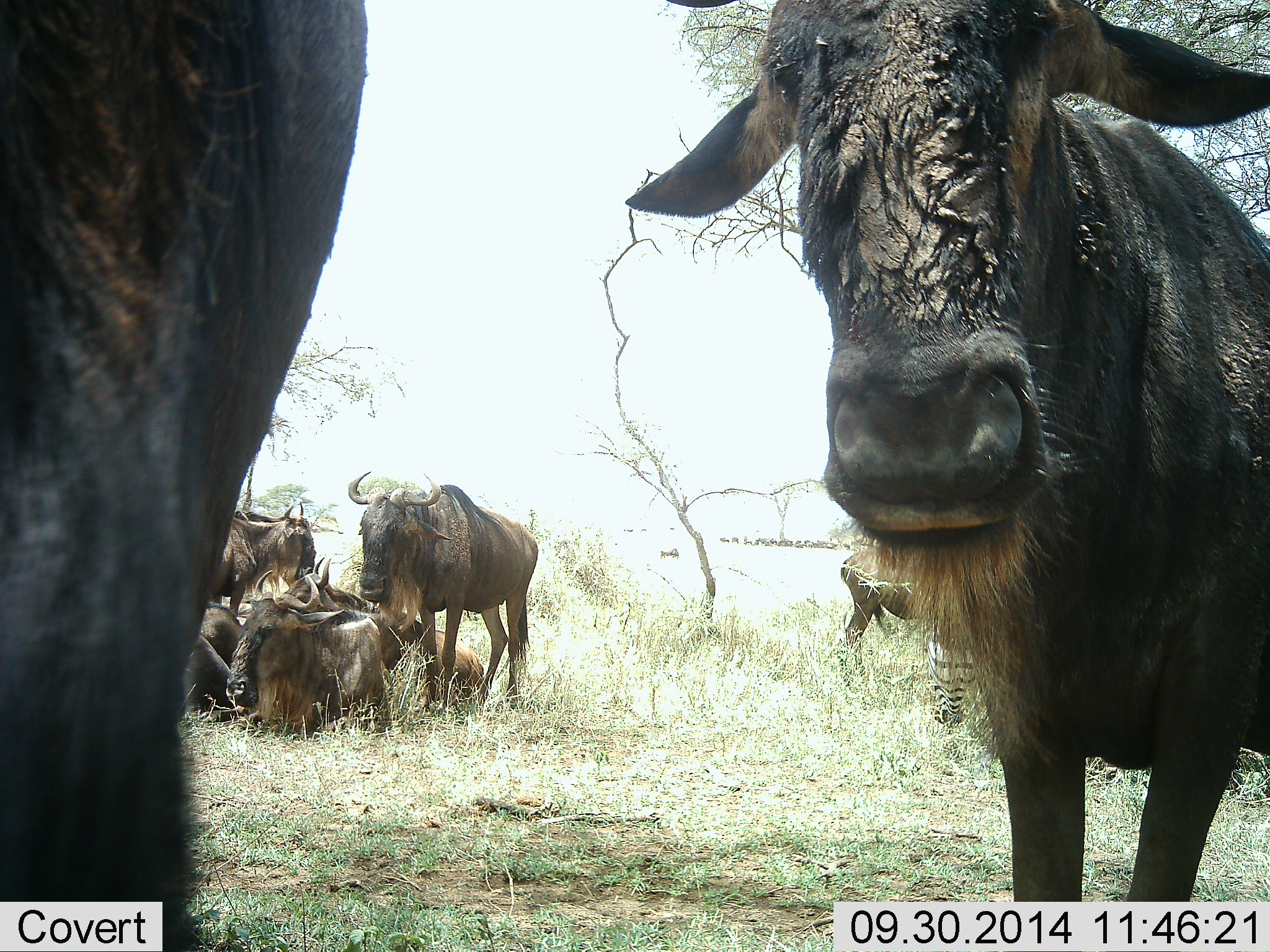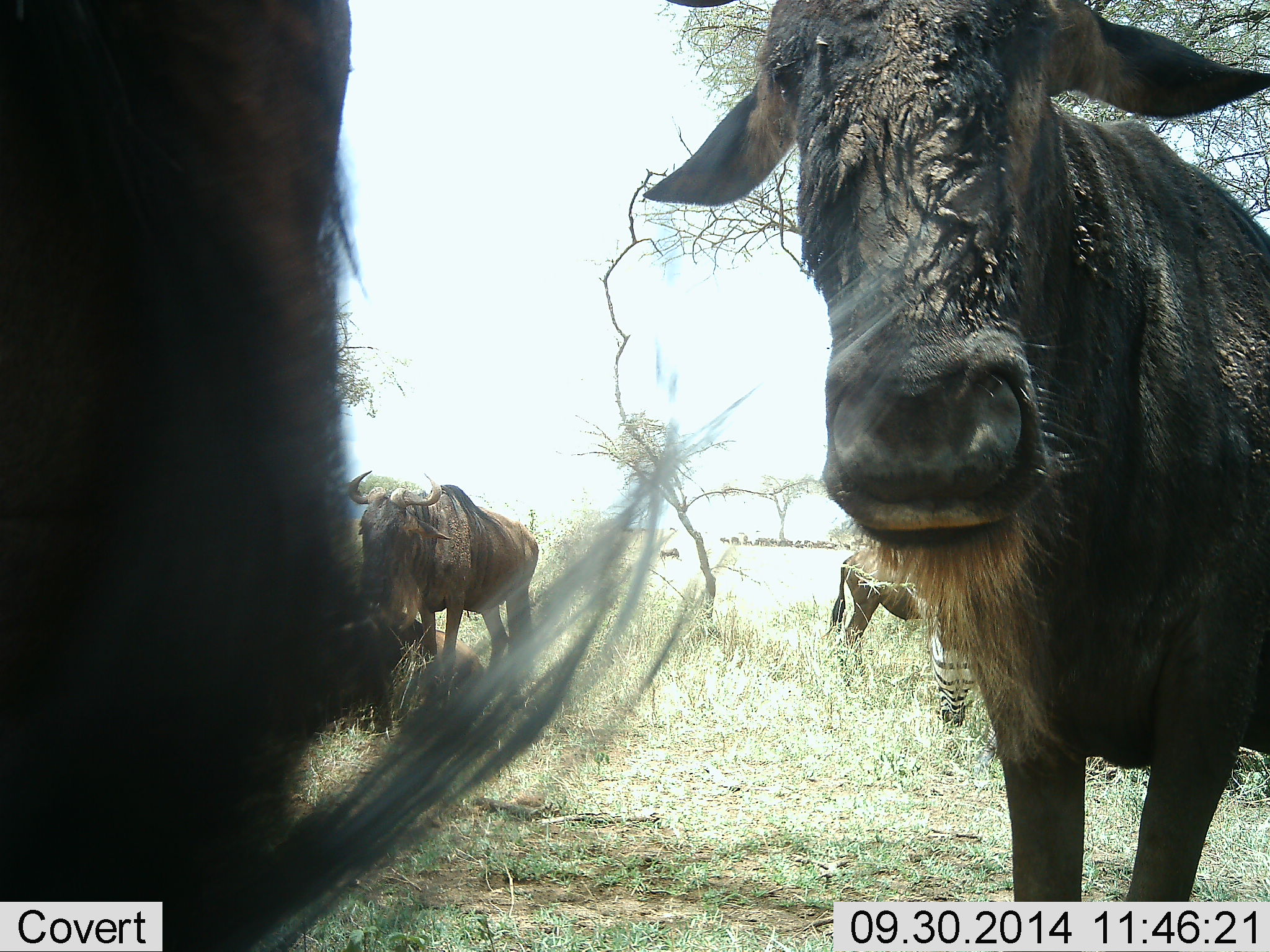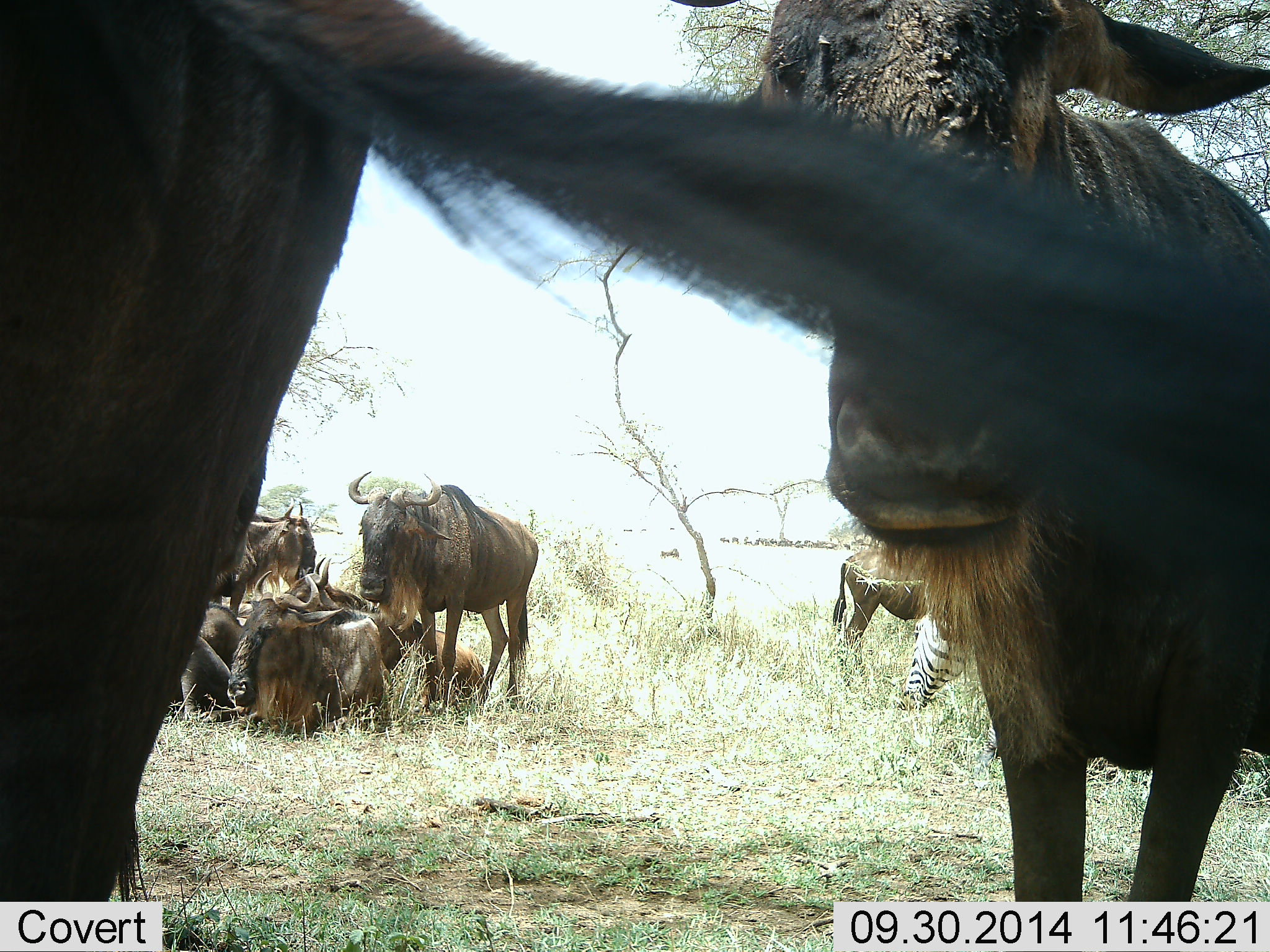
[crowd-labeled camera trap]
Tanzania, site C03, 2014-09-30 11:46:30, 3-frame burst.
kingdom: Animalia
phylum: Chordata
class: Mammalia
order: Artiodactyla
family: Bovidae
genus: Connochaetes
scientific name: Connochaetes taurinus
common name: blue wildebeest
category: wildebeest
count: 8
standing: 93%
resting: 73%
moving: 27%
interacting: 7%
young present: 0%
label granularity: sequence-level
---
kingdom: Animalia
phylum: Chordata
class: Mammalia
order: Perissodactyla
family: Equidae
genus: Equus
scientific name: Equus quagga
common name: plains zebra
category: zebra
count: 1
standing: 40%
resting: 0%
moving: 10%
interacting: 10%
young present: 0%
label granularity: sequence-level